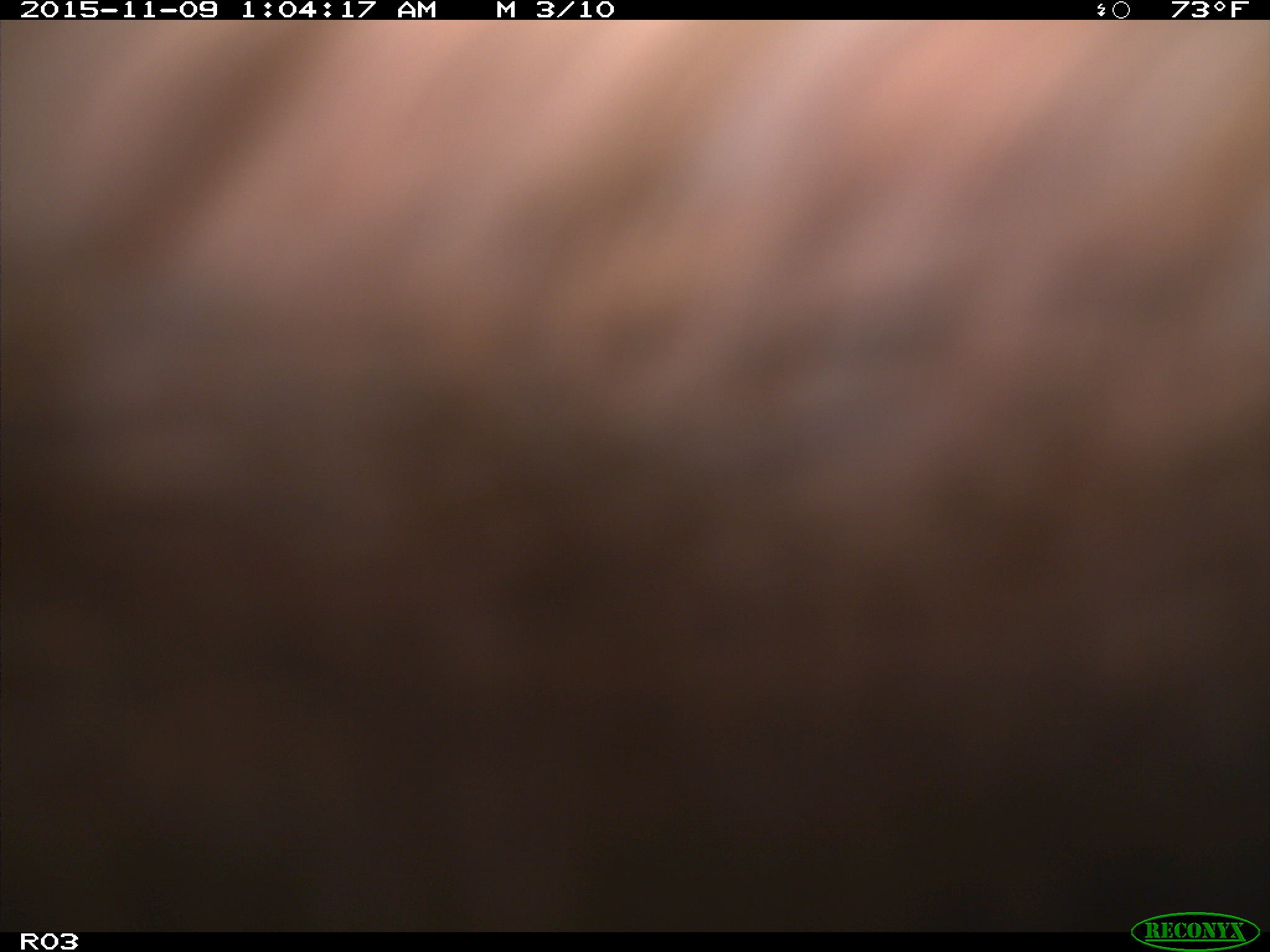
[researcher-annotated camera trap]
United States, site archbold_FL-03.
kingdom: Animalia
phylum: Chordata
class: Mammalia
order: Artiodactyla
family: Bovidae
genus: Bos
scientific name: Bos taurus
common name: domestic cow